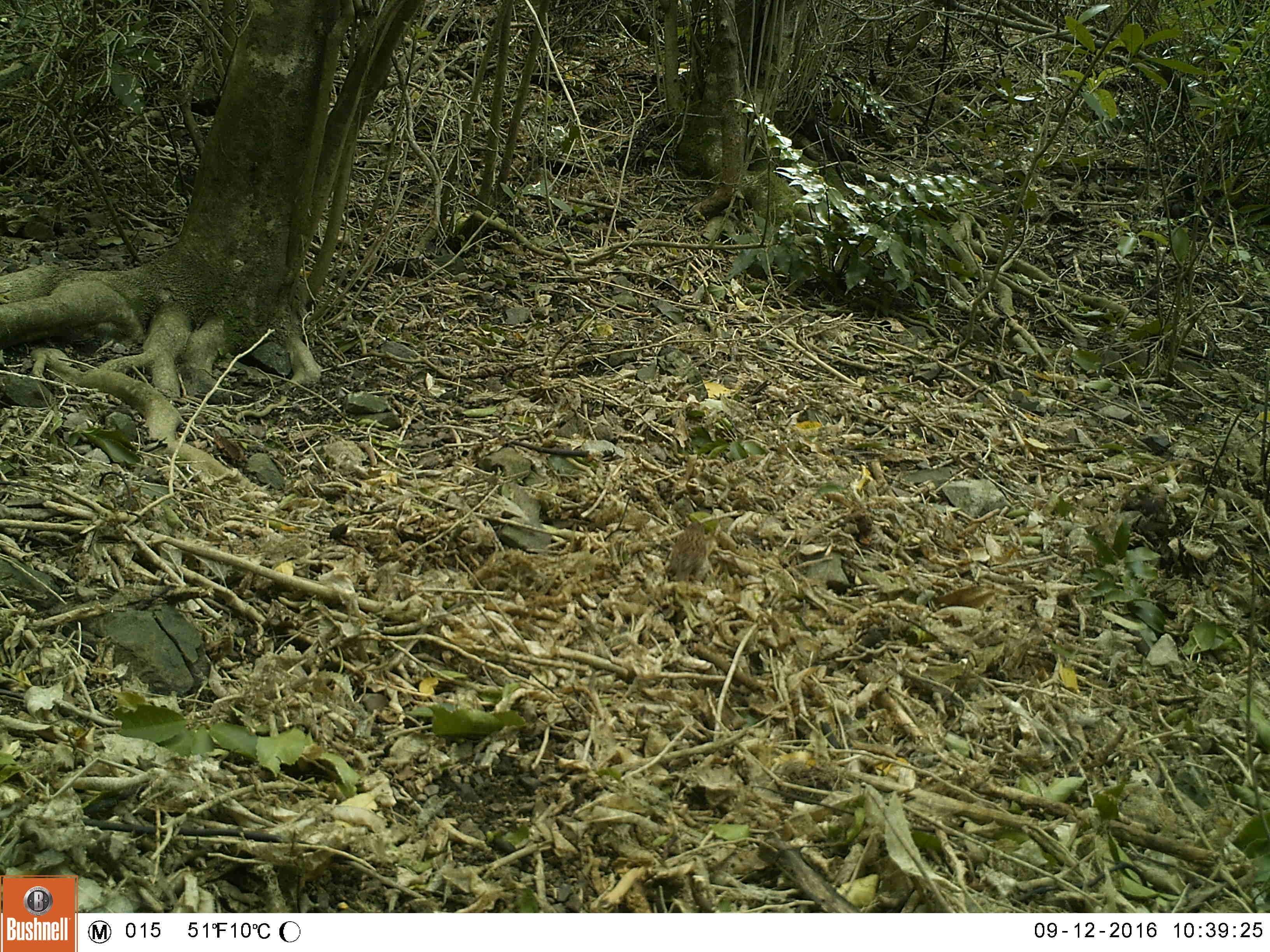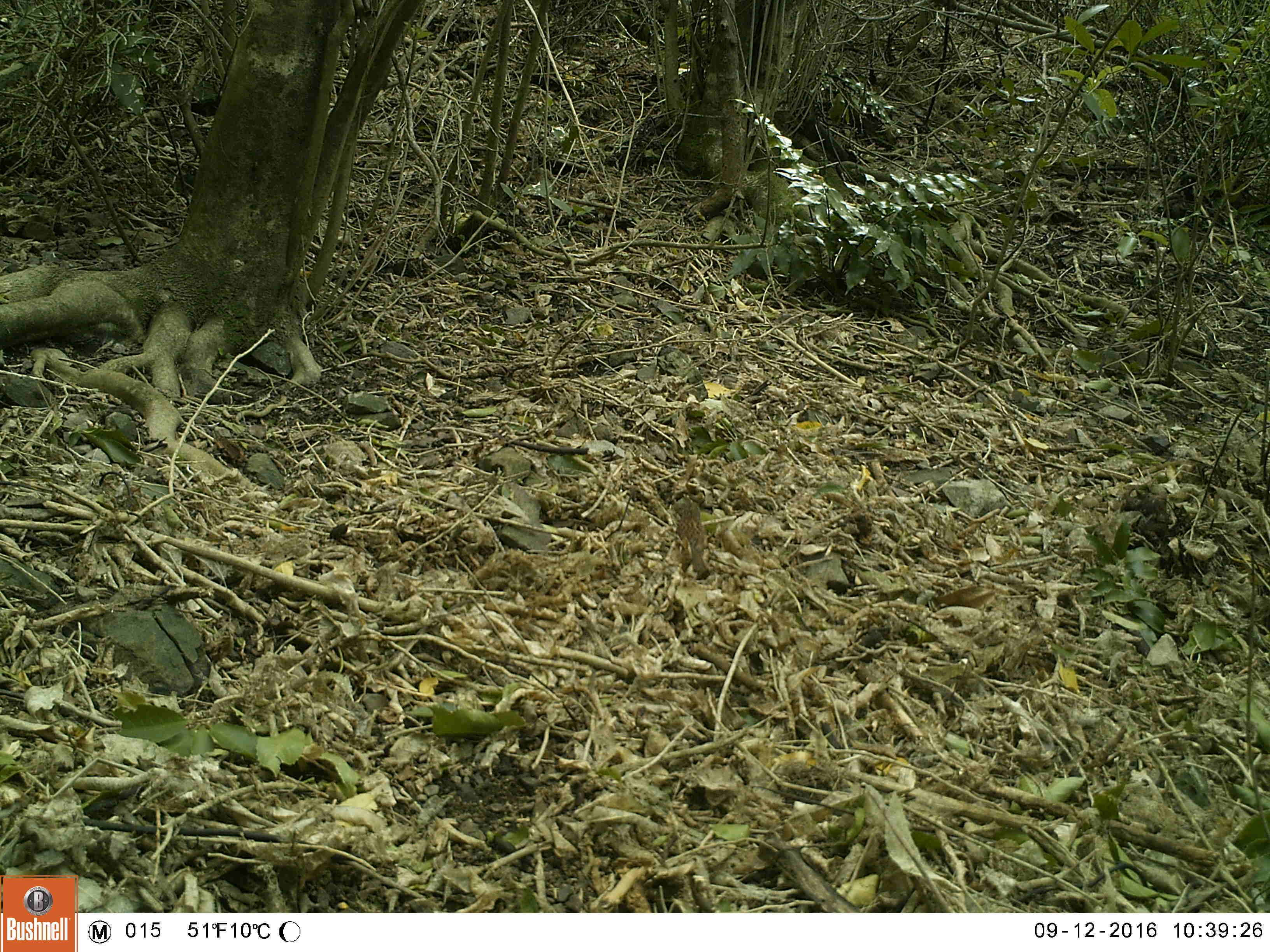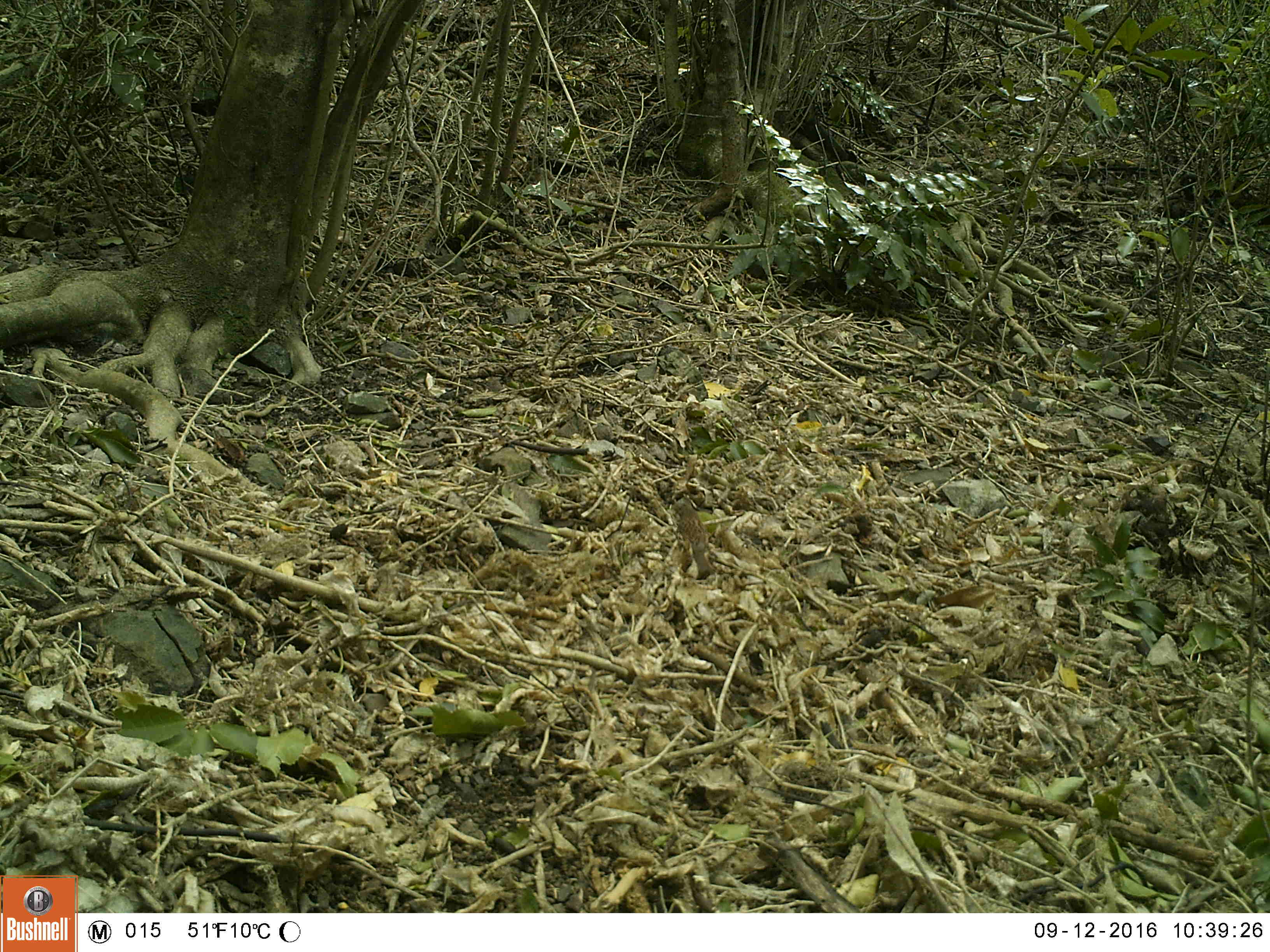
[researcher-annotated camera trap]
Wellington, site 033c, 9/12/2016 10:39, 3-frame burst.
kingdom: Animalia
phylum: Chordata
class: Aves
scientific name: Aves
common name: bird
Bird (Aves).